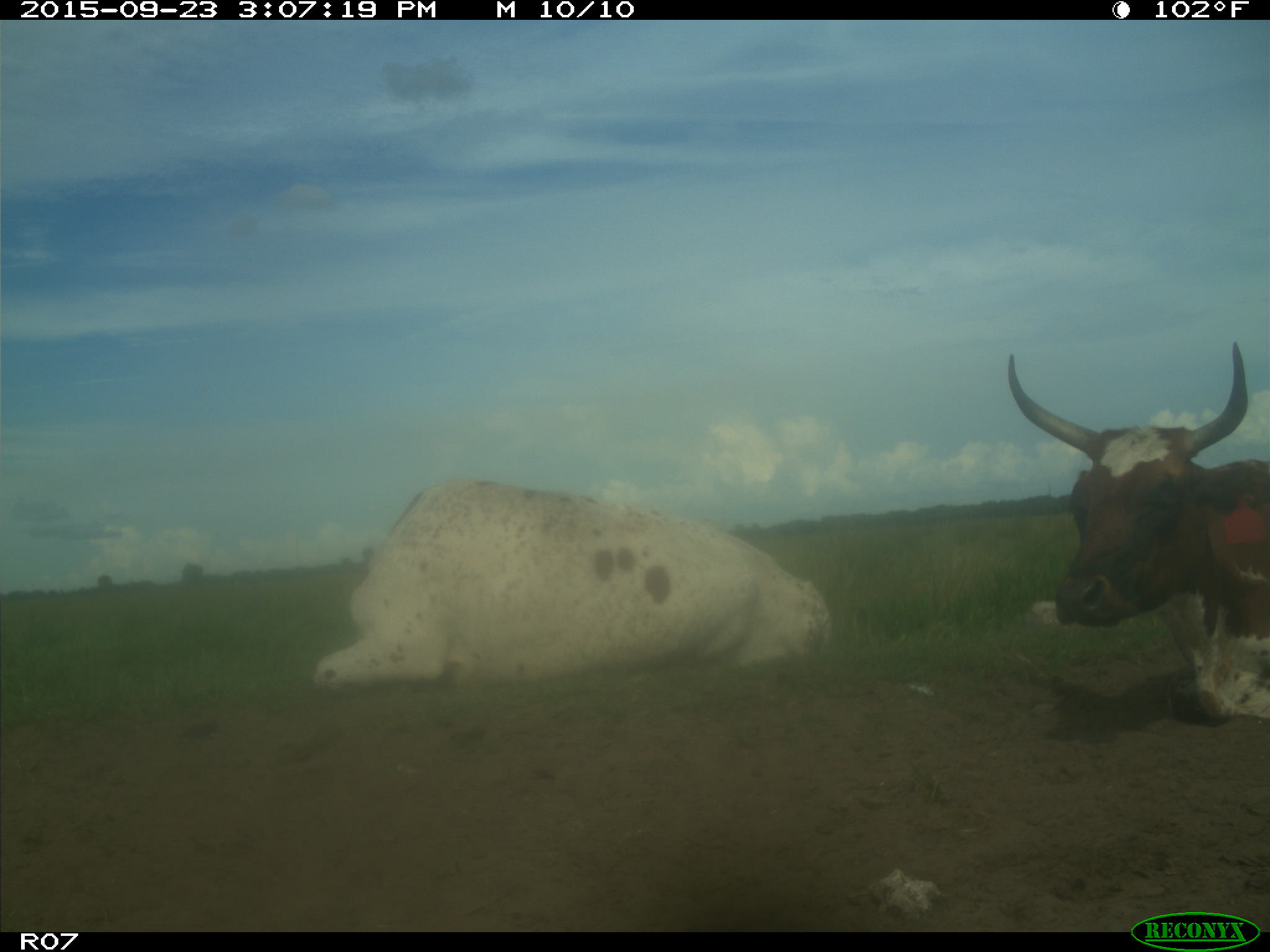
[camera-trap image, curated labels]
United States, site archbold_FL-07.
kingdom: Animalia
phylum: Chordata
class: Mammalia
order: Artiodactyla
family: Bovidae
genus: Bos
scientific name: Bos taurus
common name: domestic cow